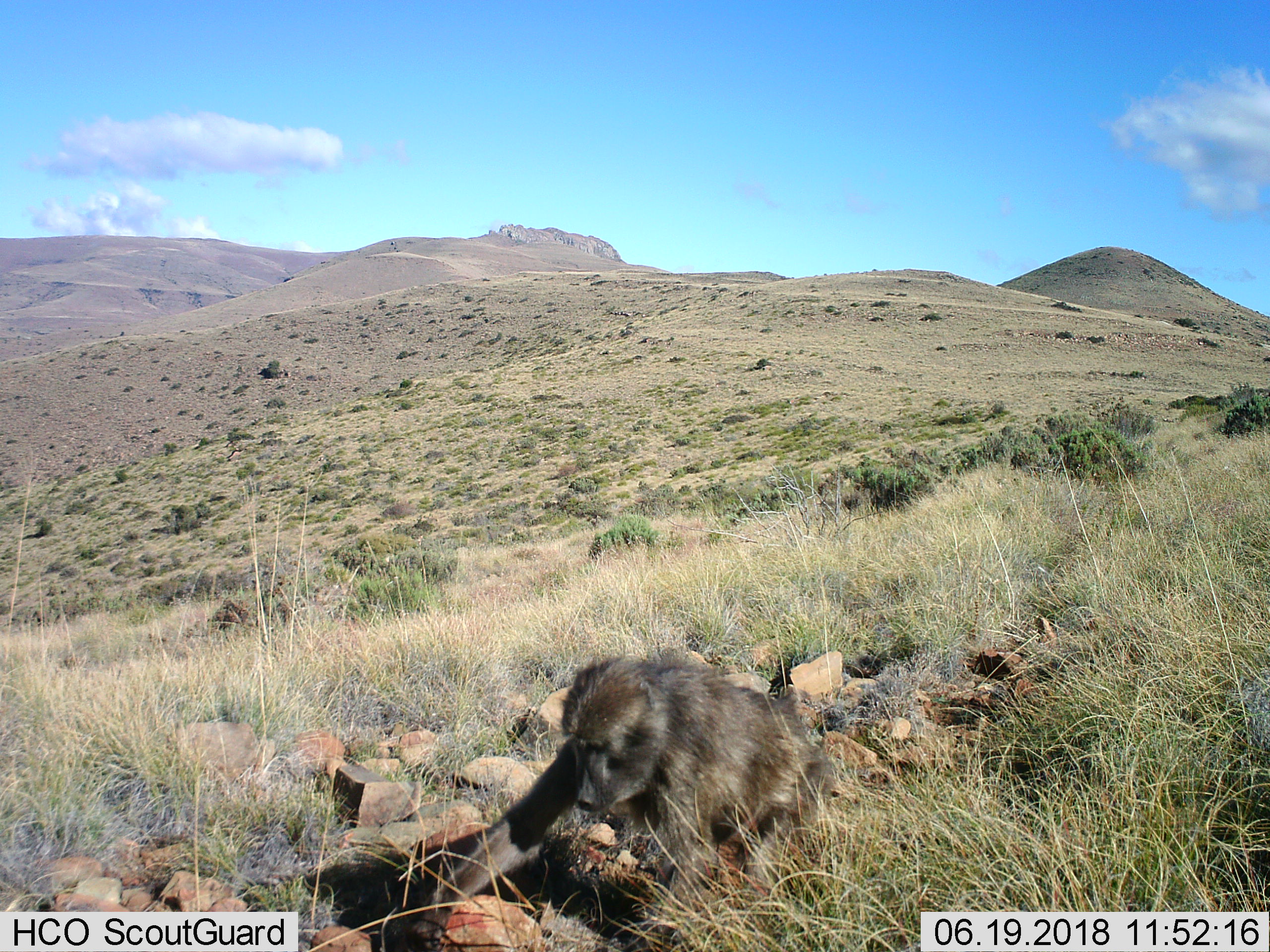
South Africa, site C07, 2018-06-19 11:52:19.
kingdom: Animalia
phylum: Chordata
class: Mammalia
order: Primates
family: Cercopithecidae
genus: Papio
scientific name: Papio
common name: baboon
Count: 1.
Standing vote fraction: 0%.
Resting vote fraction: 0%.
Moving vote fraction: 86%.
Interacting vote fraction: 0%.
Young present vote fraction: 0%.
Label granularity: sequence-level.